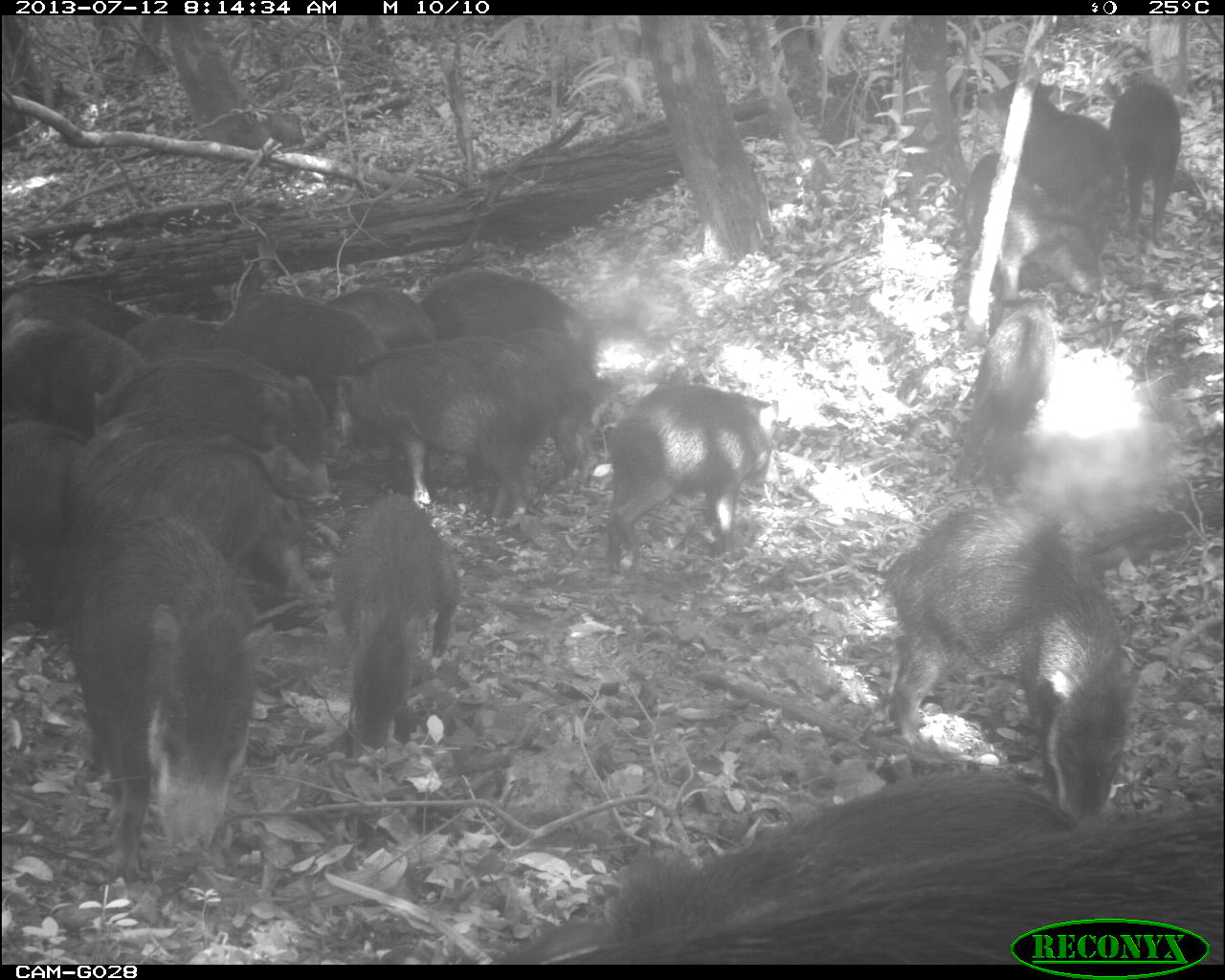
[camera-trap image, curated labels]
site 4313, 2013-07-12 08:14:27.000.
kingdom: Animalia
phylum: Chordata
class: Mammalia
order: Artiodactyla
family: Tayassuidae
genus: Tayassu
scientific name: Tayassu pecari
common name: white-lipped peccary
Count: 20.